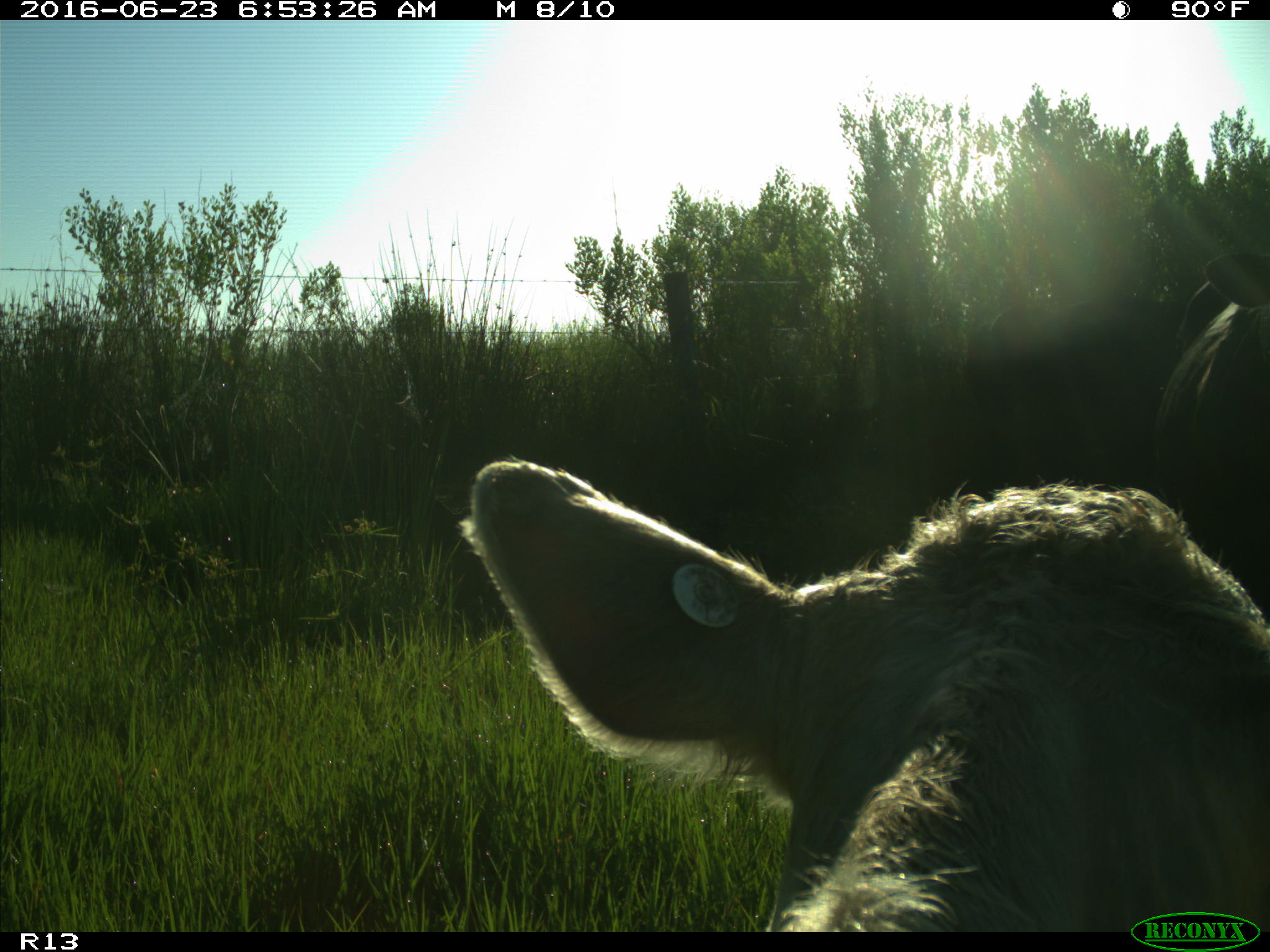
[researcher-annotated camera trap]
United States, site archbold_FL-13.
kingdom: Animalia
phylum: Chordata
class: Mammalia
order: Artiodactyla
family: Bovidae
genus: Bos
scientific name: Bos taurus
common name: domestic cow